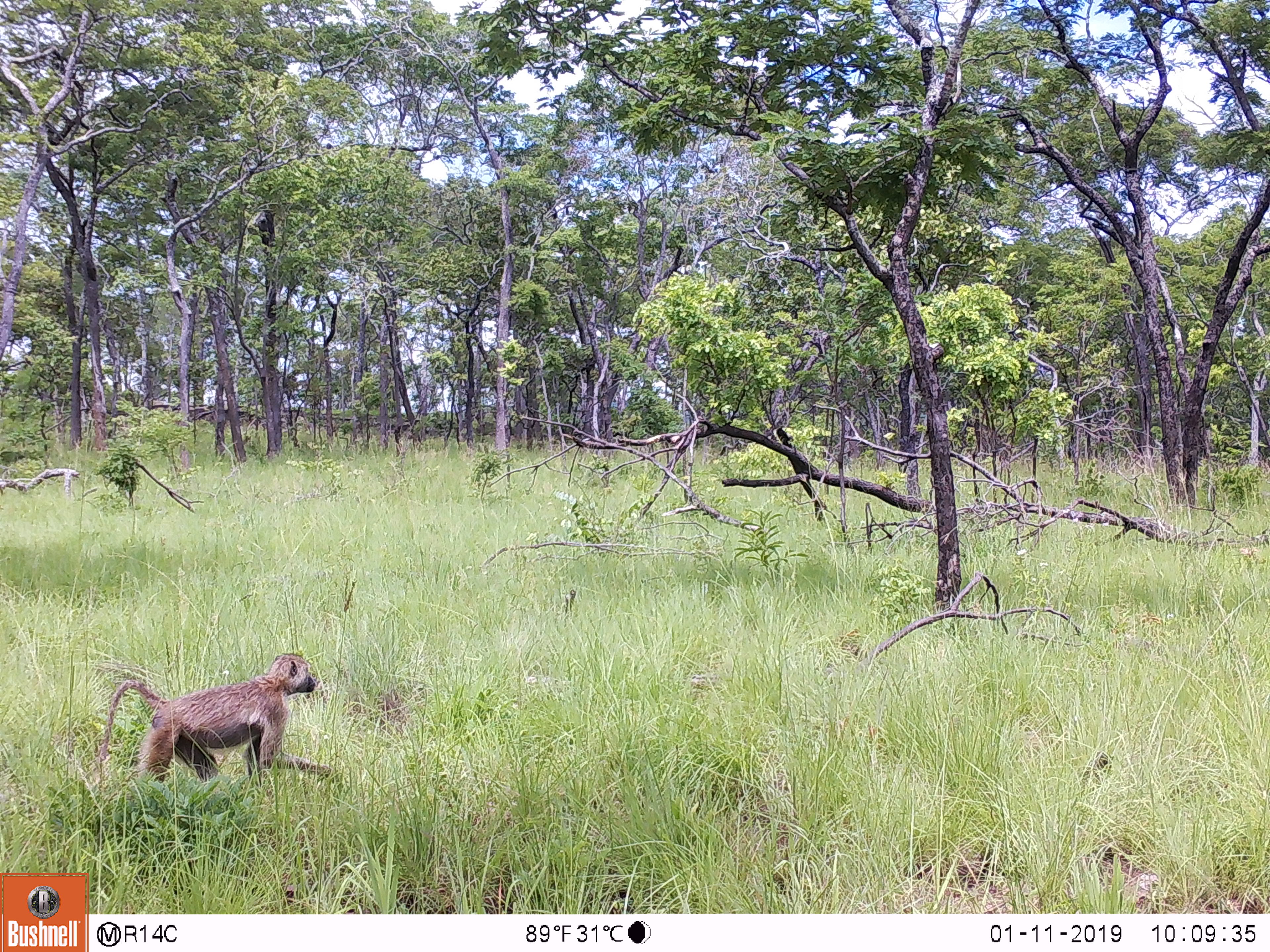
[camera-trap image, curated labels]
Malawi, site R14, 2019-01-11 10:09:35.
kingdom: Animalia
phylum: Chordata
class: Mammalia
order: Primates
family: Cercopithecidae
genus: Papio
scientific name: Papio cynocephalus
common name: yellow baboon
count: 1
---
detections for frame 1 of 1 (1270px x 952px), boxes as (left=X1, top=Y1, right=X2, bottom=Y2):
yellow baboon: (left=94, top=649, right=348, bottom=794)